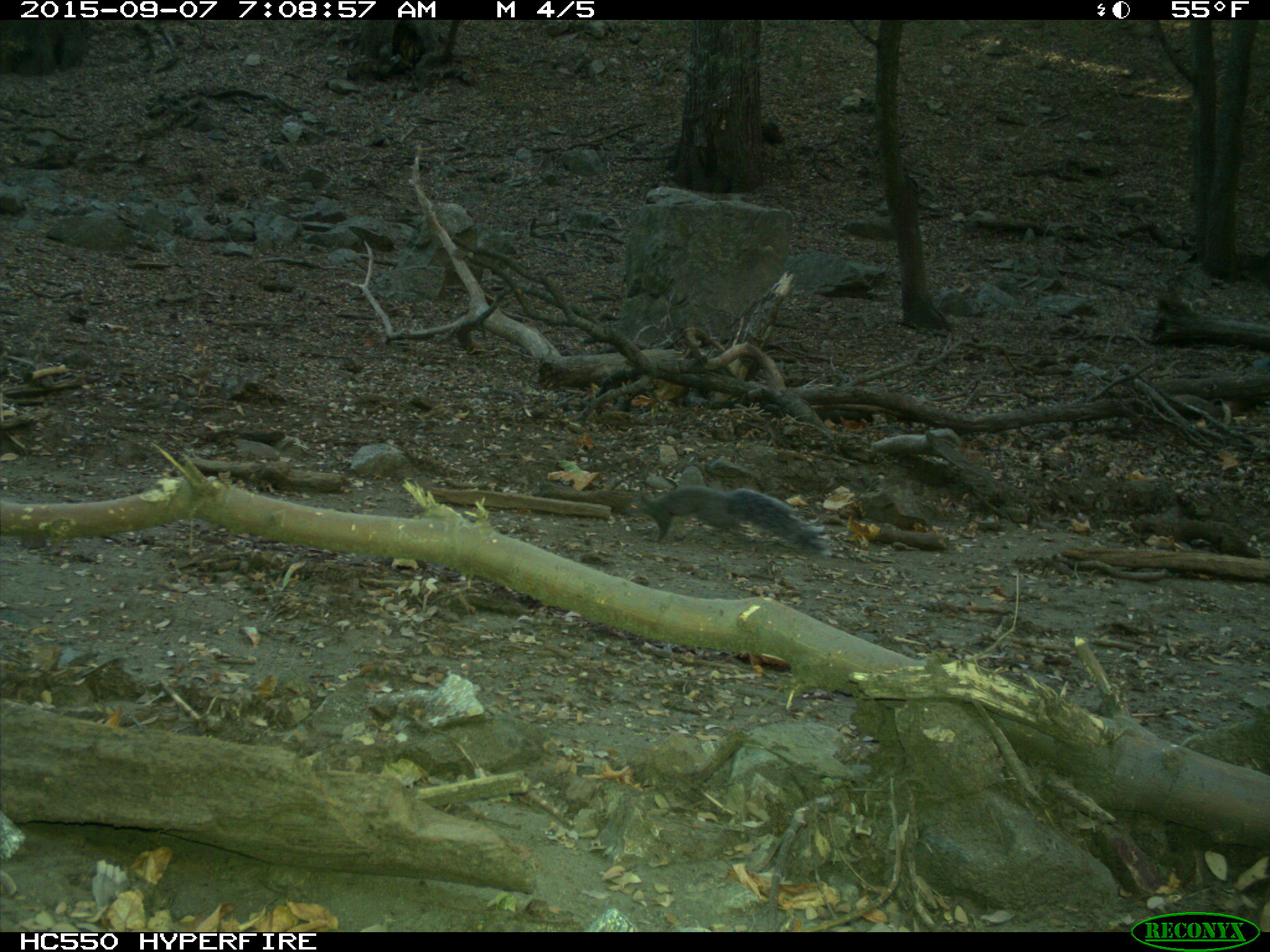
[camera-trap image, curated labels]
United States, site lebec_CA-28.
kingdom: Animalia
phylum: Chordata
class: Mammalia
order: Rodentia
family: Sciuridae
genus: Sciurus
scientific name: Sciurus carolinensis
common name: eastern gray squirrel